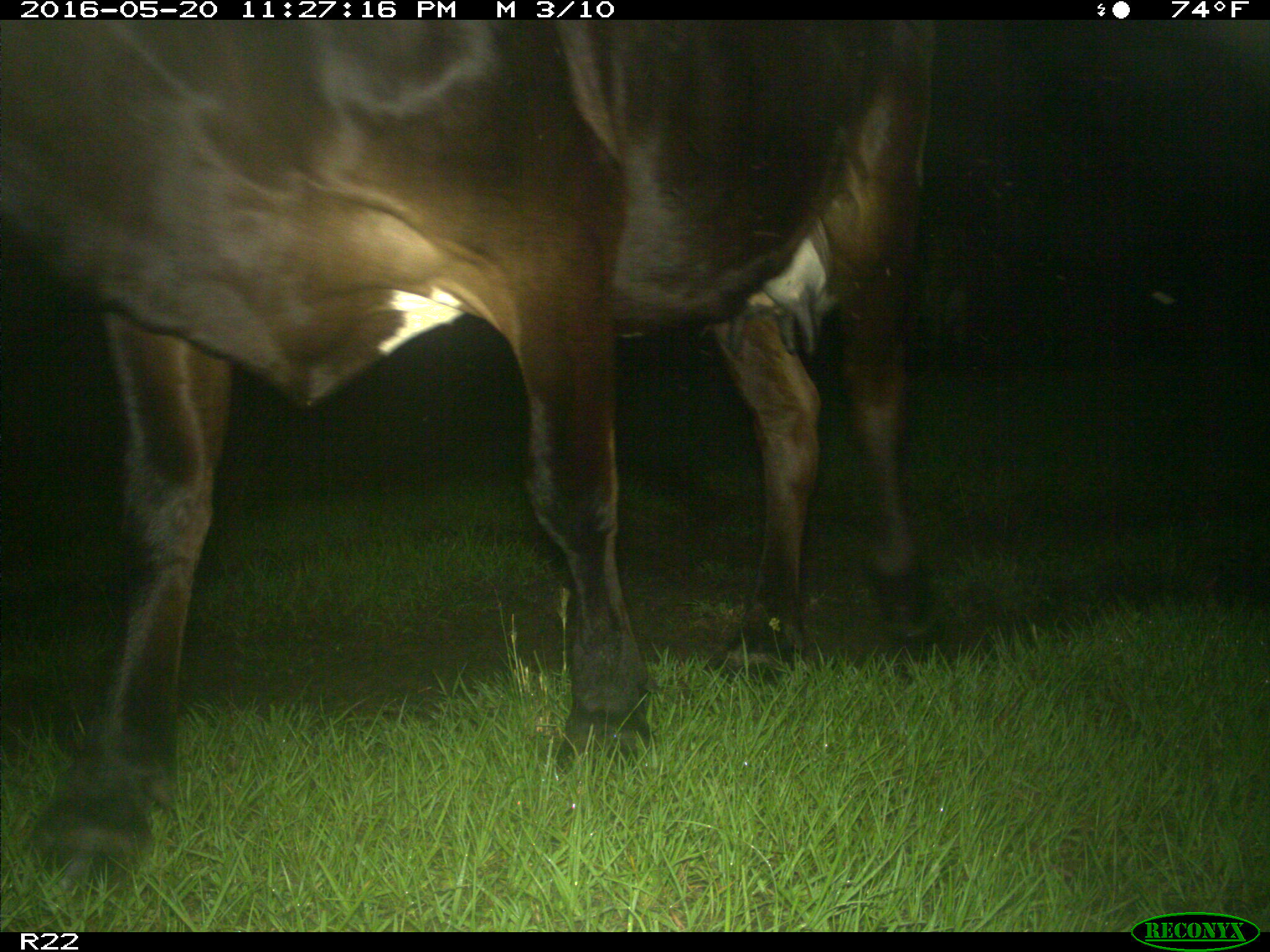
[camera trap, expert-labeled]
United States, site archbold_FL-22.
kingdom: Animalia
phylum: Chordata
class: Mammalia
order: Artiodactyla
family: Bovidae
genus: Bos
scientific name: Bos taurus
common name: domestic cow